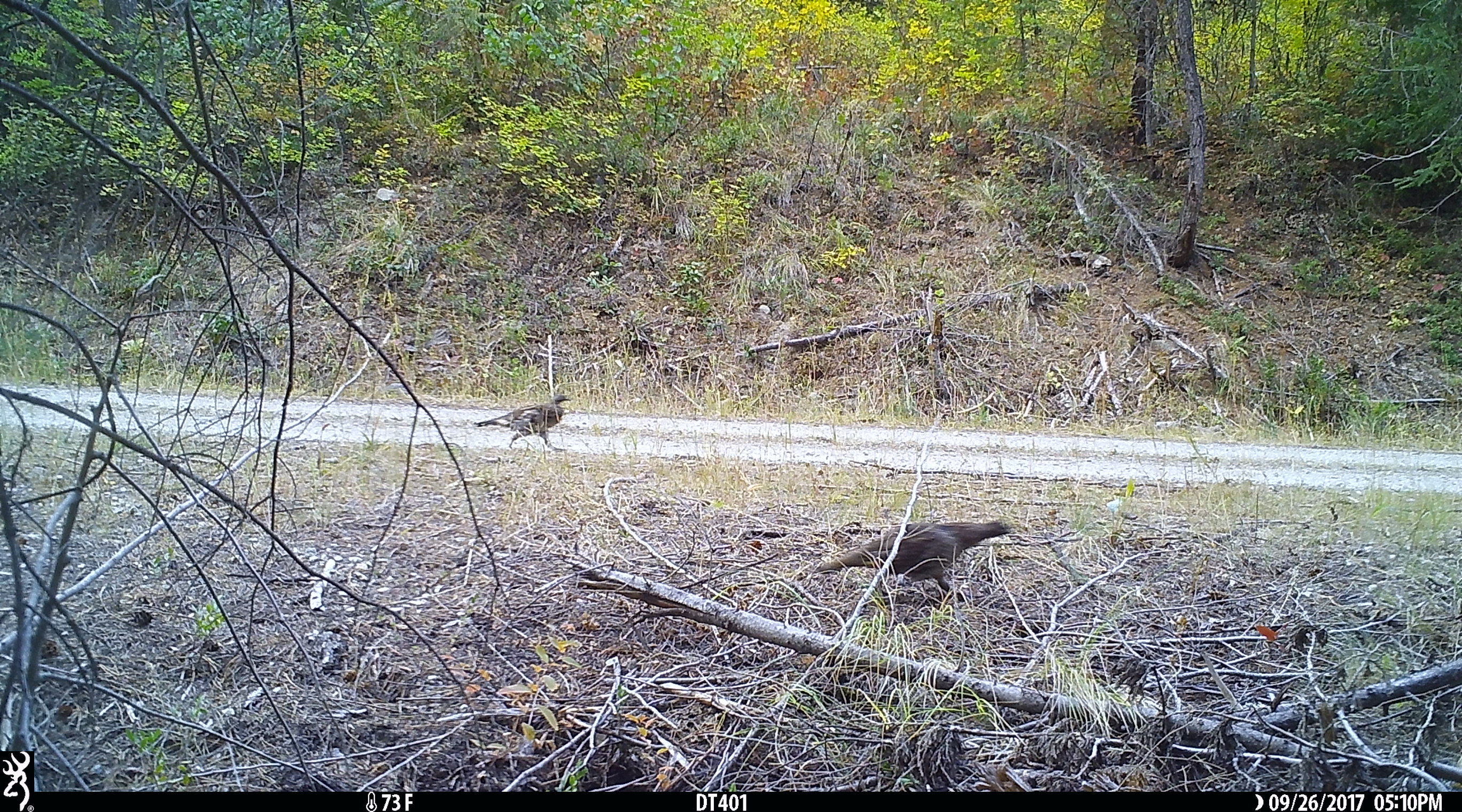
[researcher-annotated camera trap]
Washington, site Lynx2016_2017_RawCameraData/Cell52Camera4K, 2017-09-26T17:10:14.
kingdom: Animalia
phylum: Chordata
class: Aves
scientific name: Aves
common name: birds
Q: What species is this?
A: Aves (birds).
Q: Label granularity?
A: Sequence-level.